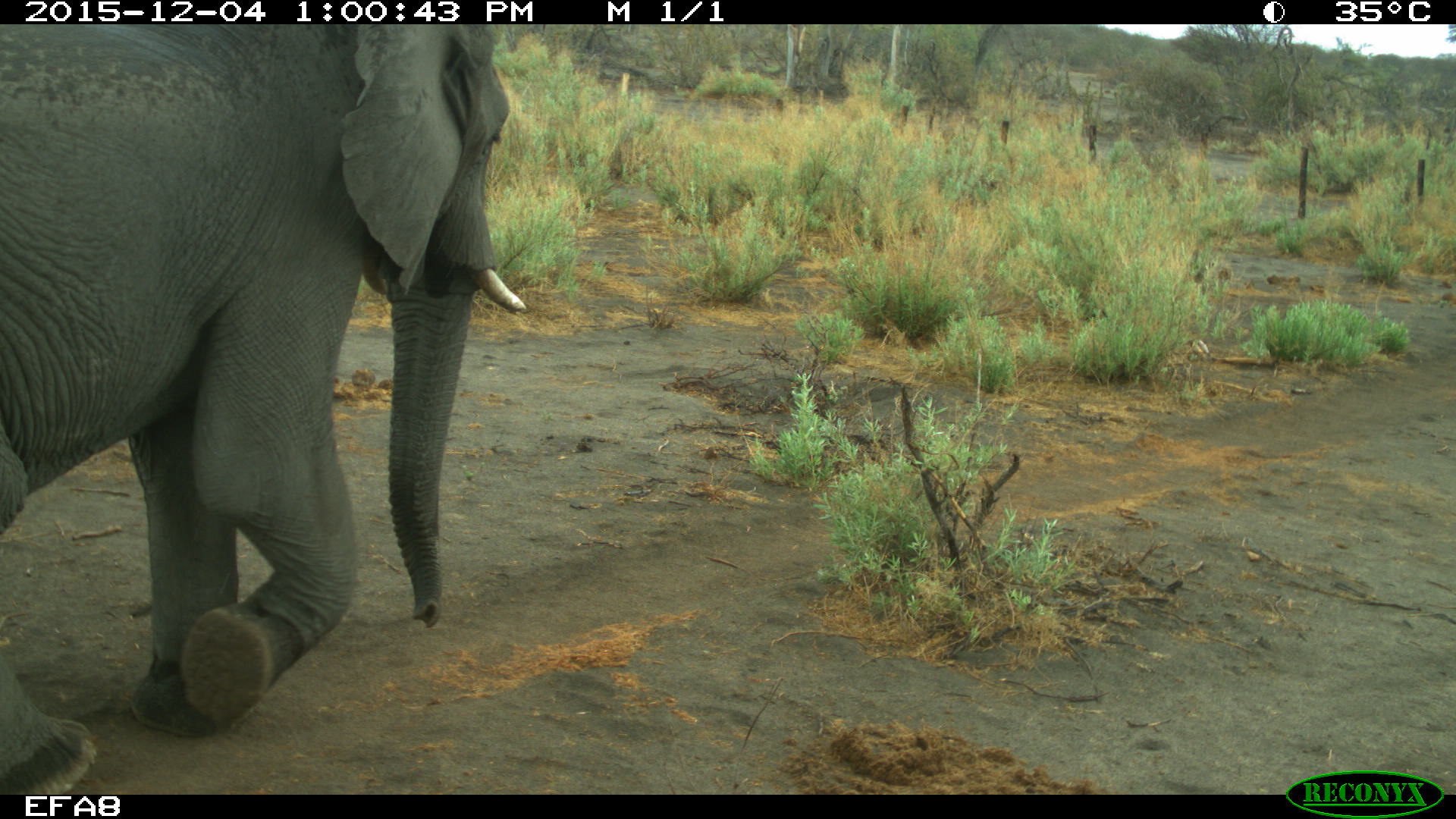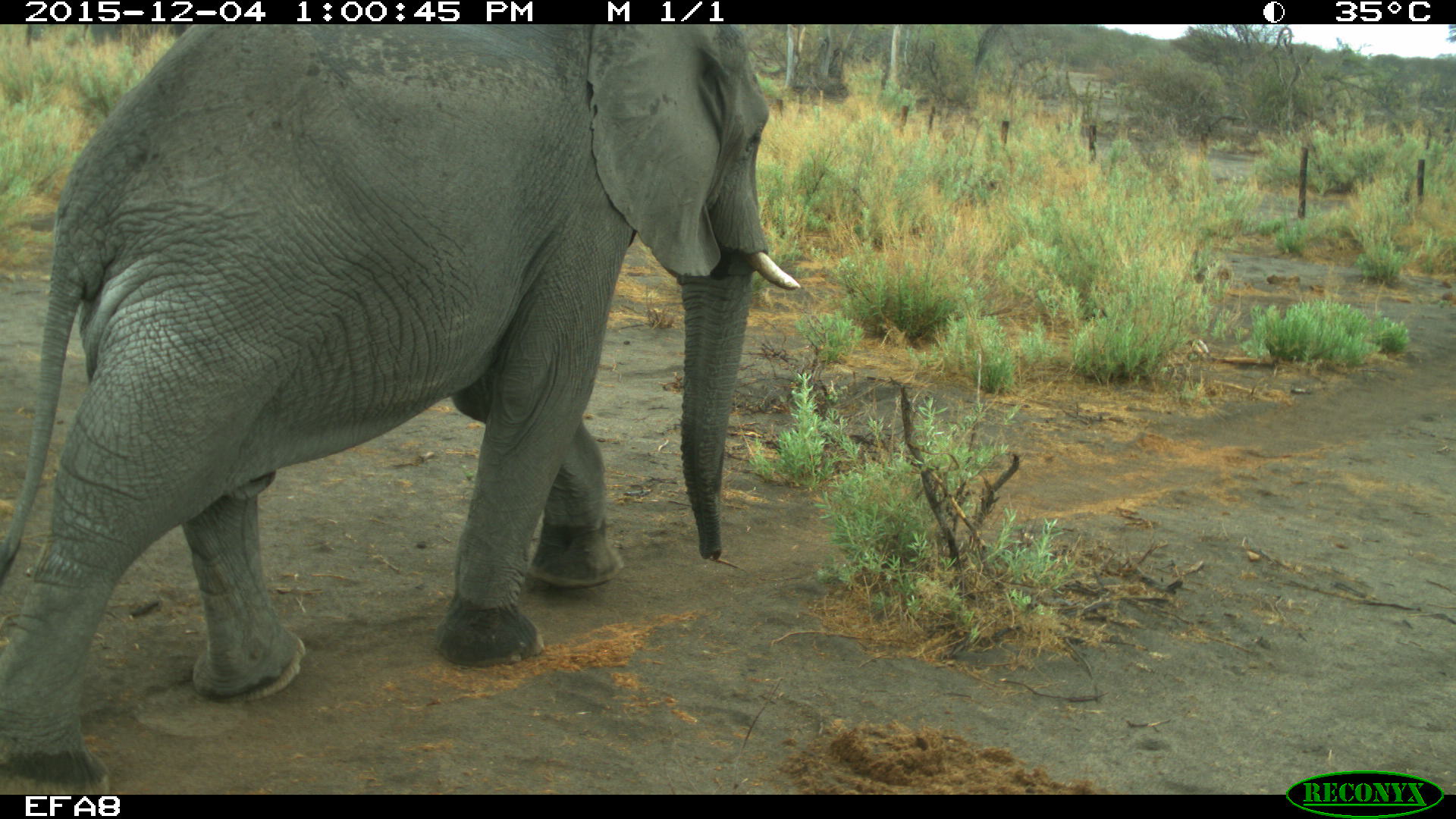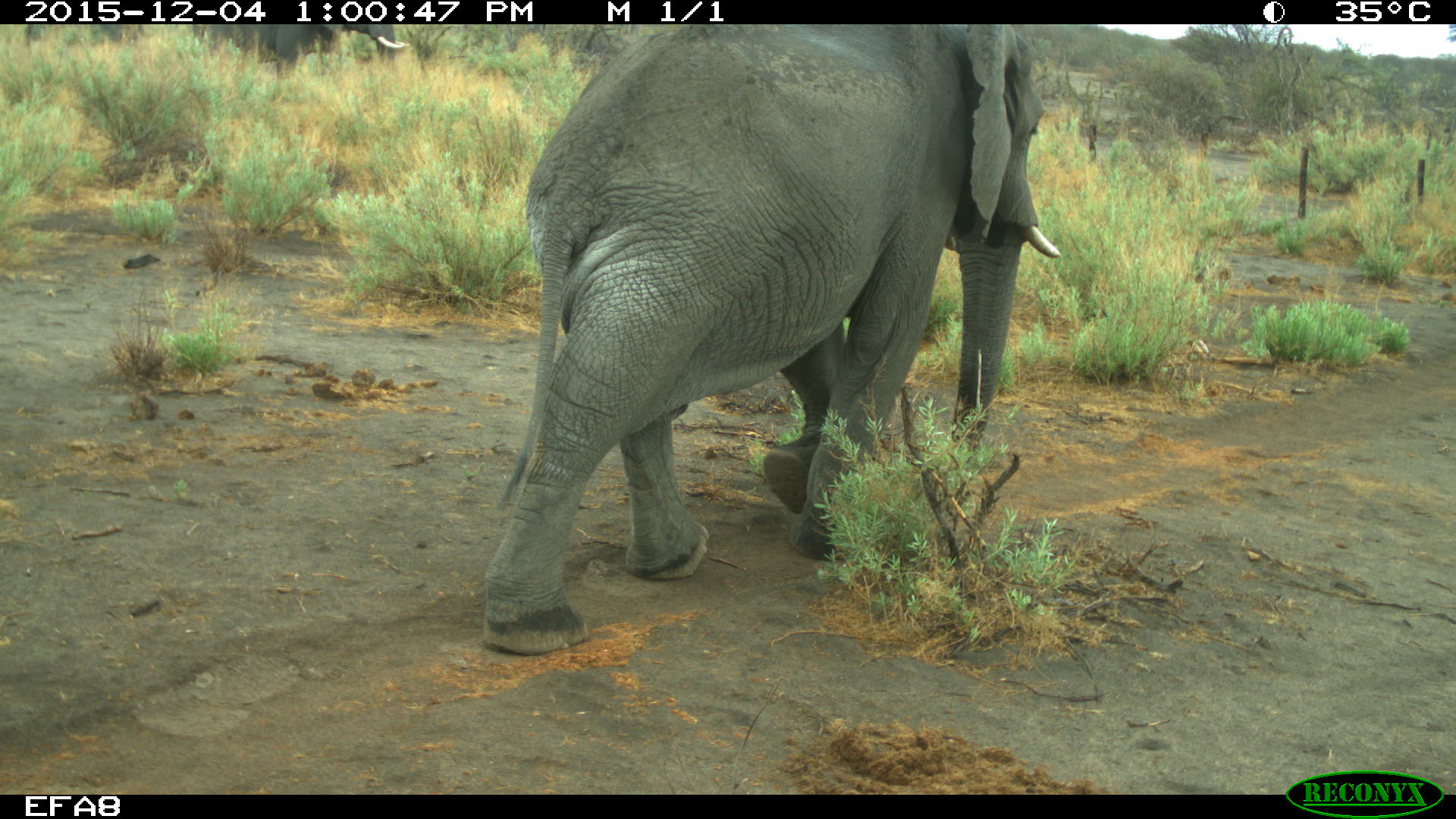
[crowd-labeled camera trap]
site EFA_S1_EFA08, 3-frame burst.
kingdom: Animalia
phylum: Chordata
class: Mammalia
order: Proboscidea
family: Elephantidae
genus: Loxodonta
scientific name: Loxodonta africana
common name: african bush elephant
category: elephant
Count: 1.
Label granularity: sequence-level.